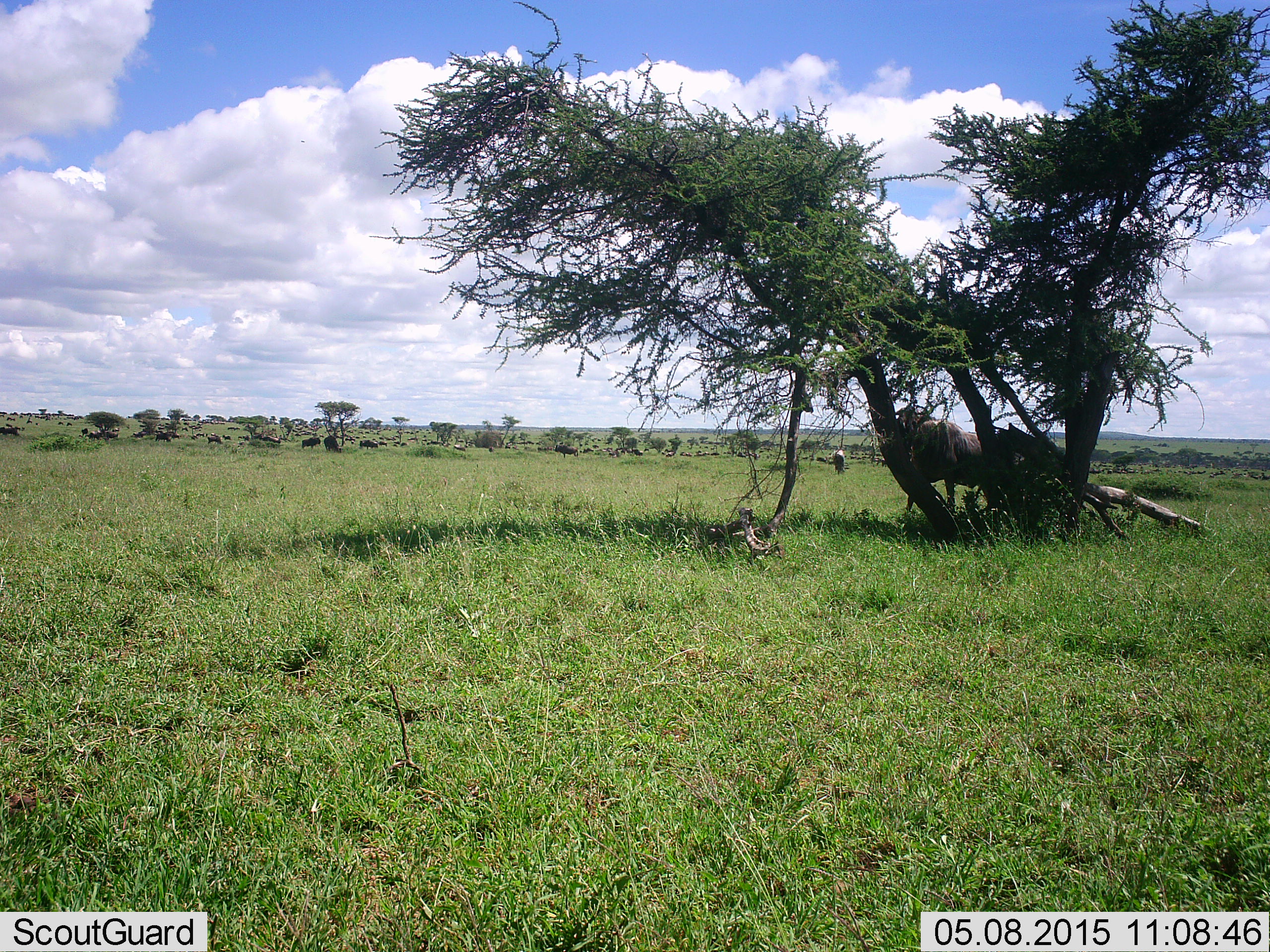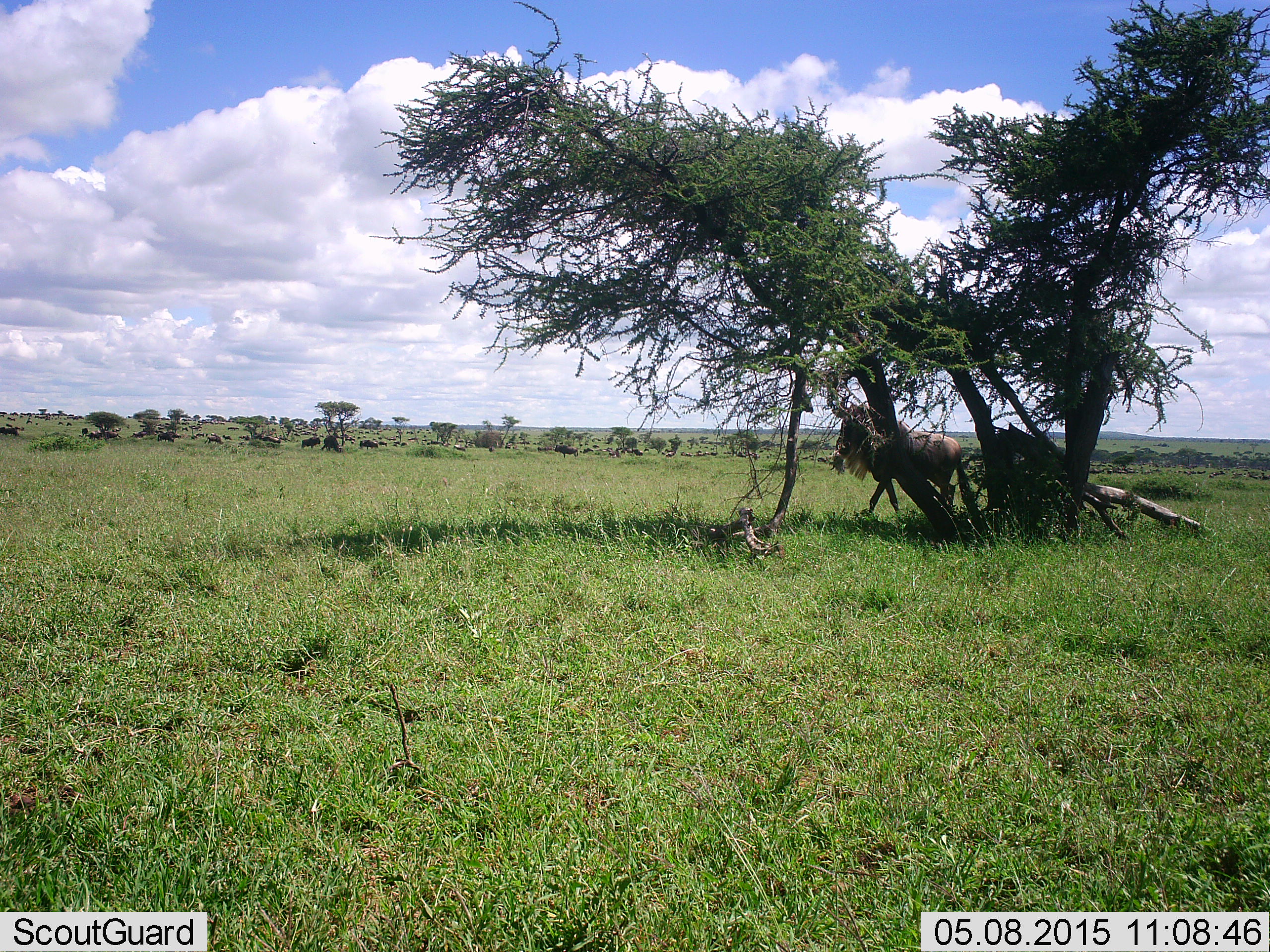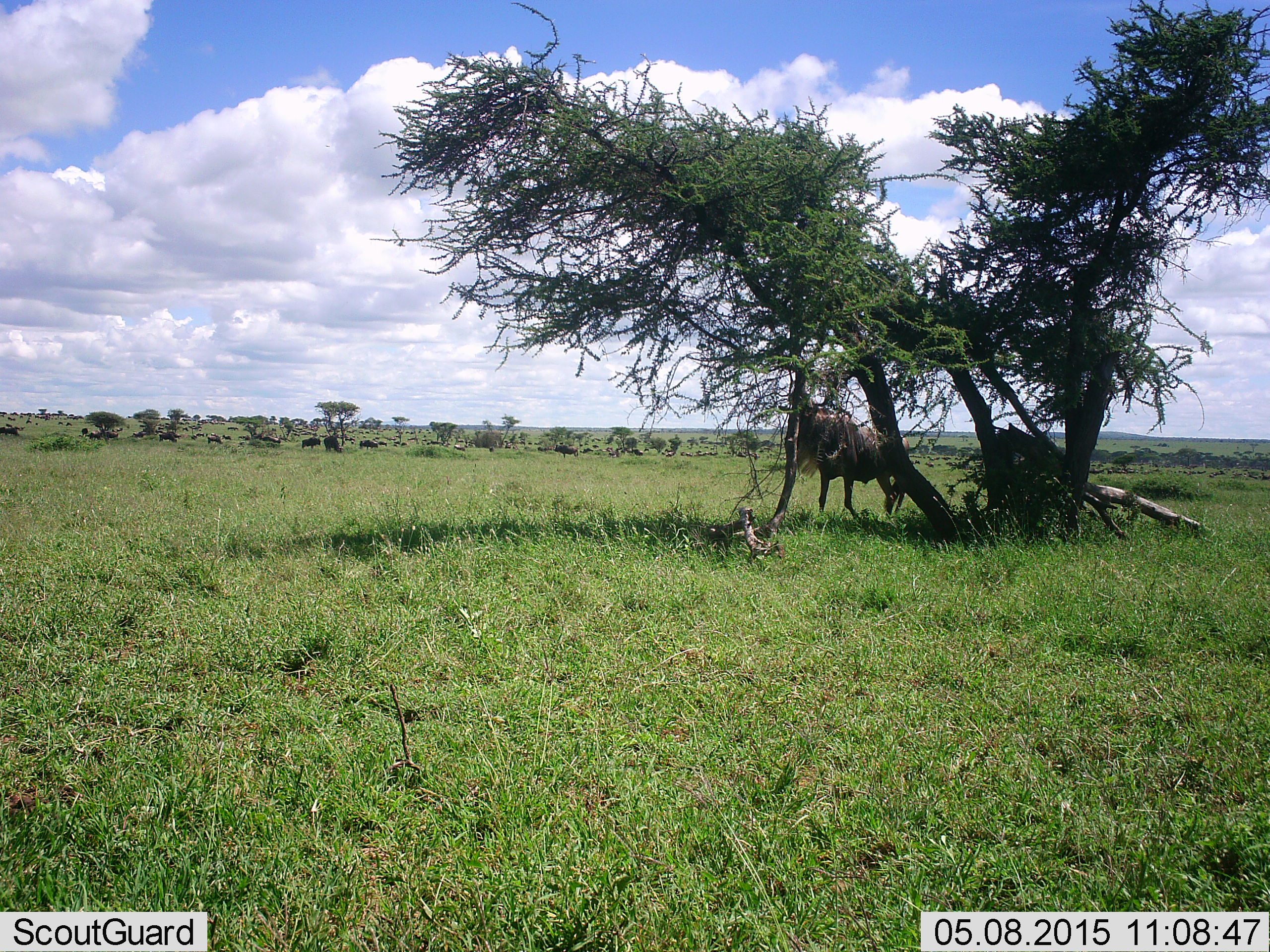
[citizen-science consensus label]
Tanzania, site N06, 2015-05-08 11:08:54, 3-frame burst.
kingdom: Animalia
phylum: Chordata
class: Mammalia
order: Artiodactyla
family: Bovidae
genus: Connochaetes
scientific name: Connochaetes taurinus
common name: blue wildebeest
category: wildebeest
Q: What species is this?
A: Wildebeest (blue wildebeest) (Connochaetes taurinus).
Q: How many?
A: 1.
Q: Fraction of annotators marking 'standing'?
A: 20%.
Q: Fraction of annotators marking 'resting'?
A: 10%.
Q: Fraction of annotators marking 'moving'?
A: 100%.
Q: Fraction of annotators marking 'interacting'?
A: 0%.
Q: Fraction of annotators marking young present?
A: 0%.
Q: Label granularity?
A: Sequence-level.